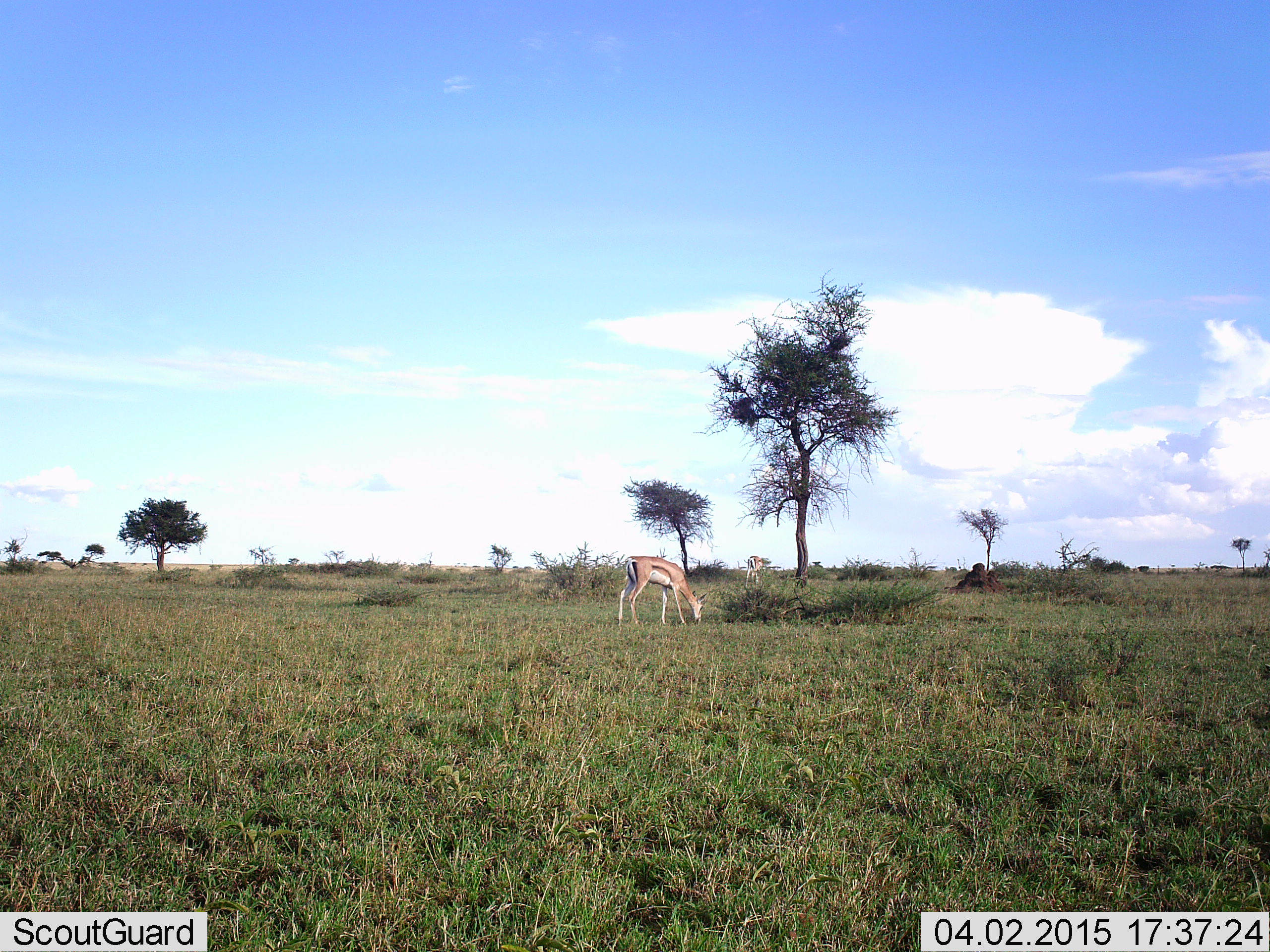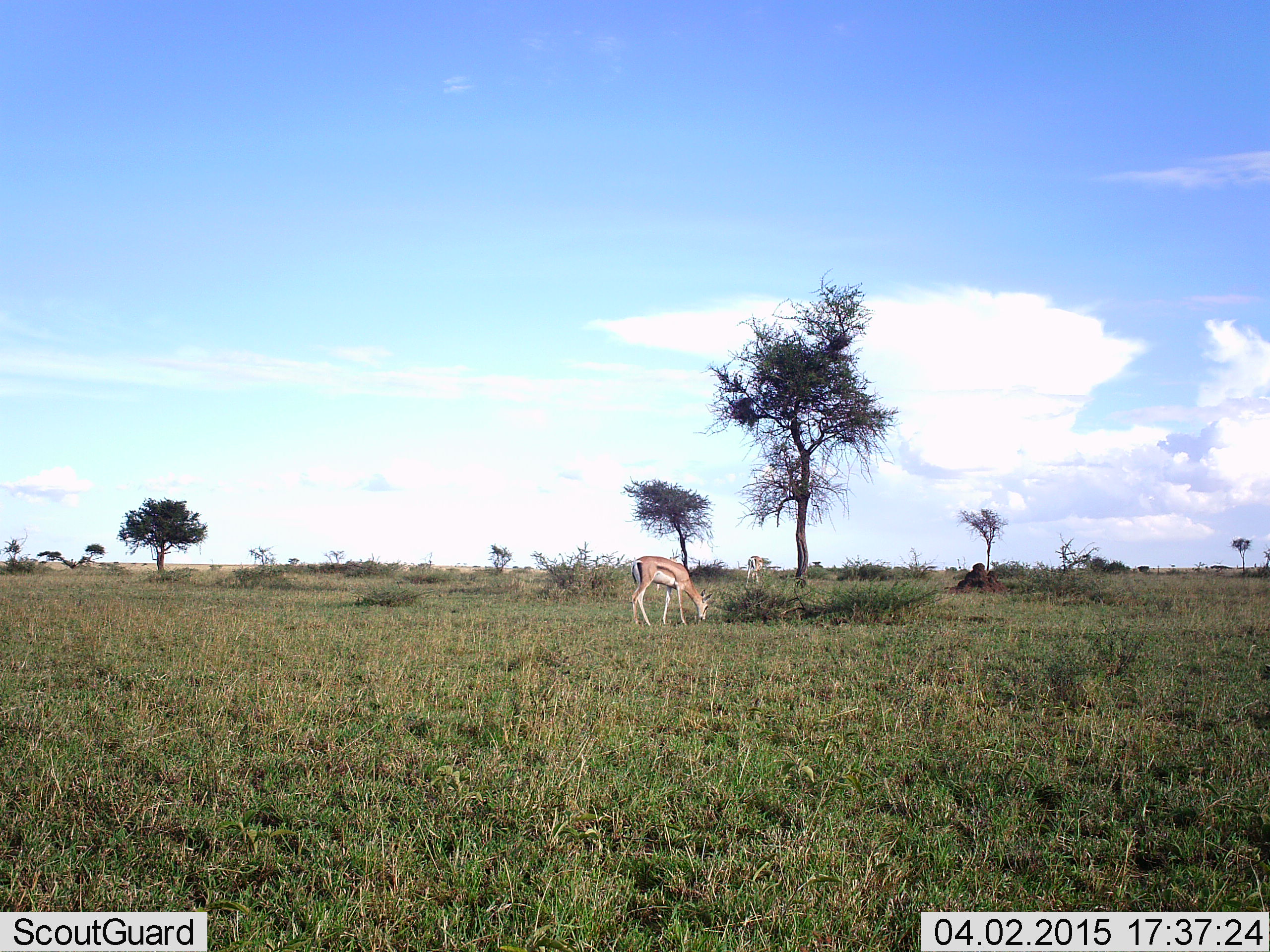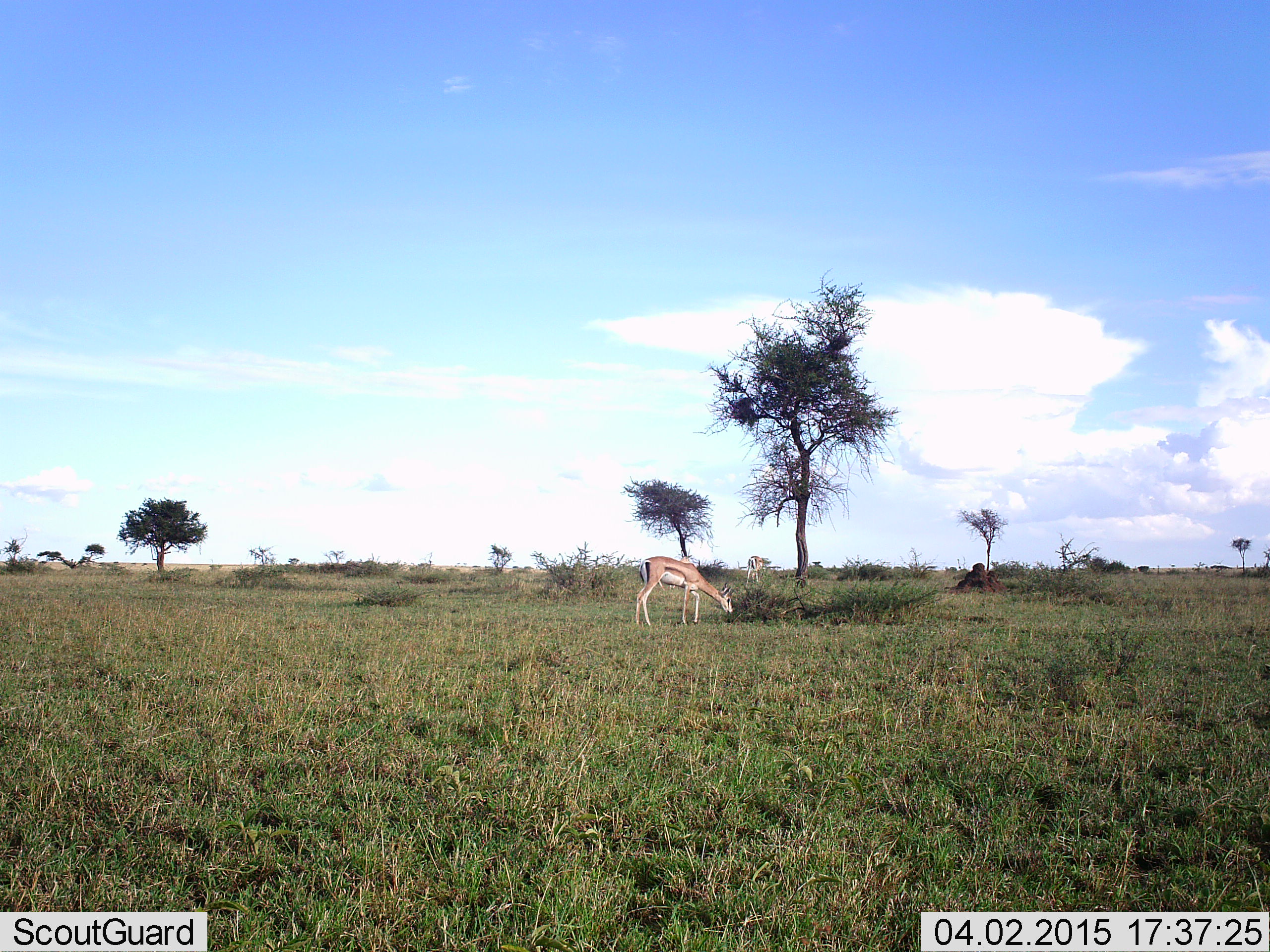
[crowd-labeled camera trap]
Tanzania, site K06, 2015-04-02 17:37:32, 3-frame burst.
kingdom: Animalia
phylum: Chordata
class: Mammalia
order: Artiodactyla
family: Bovidae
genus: Eudorcas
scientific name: Eudorcas thomsonii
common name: thomson's gazelle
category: gazellethomsons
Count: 1.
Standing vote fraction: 10%.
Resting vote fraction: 0%.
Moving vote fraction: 0%.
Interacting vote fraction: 0%.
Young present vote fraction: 0%.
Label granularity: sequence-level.